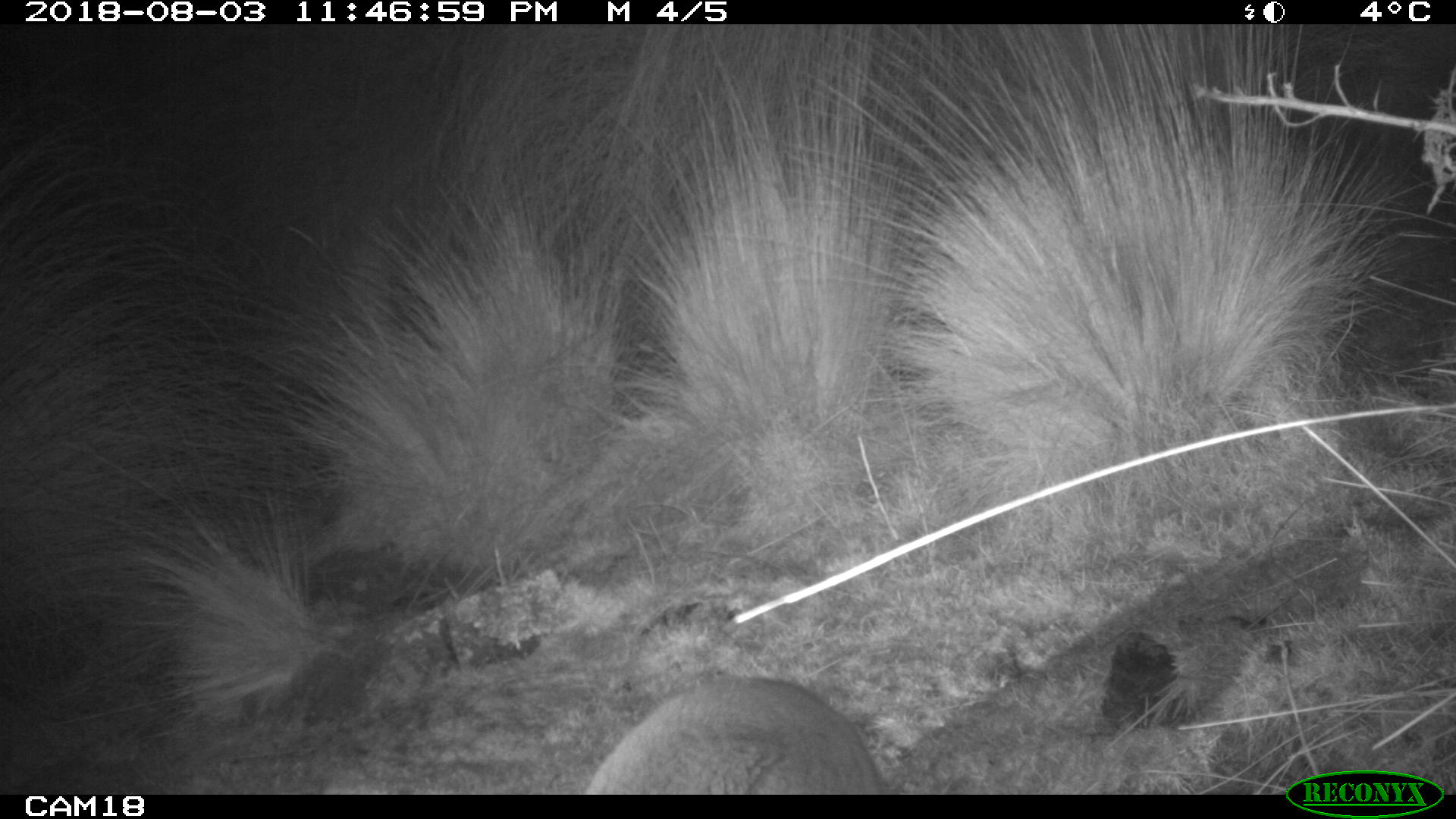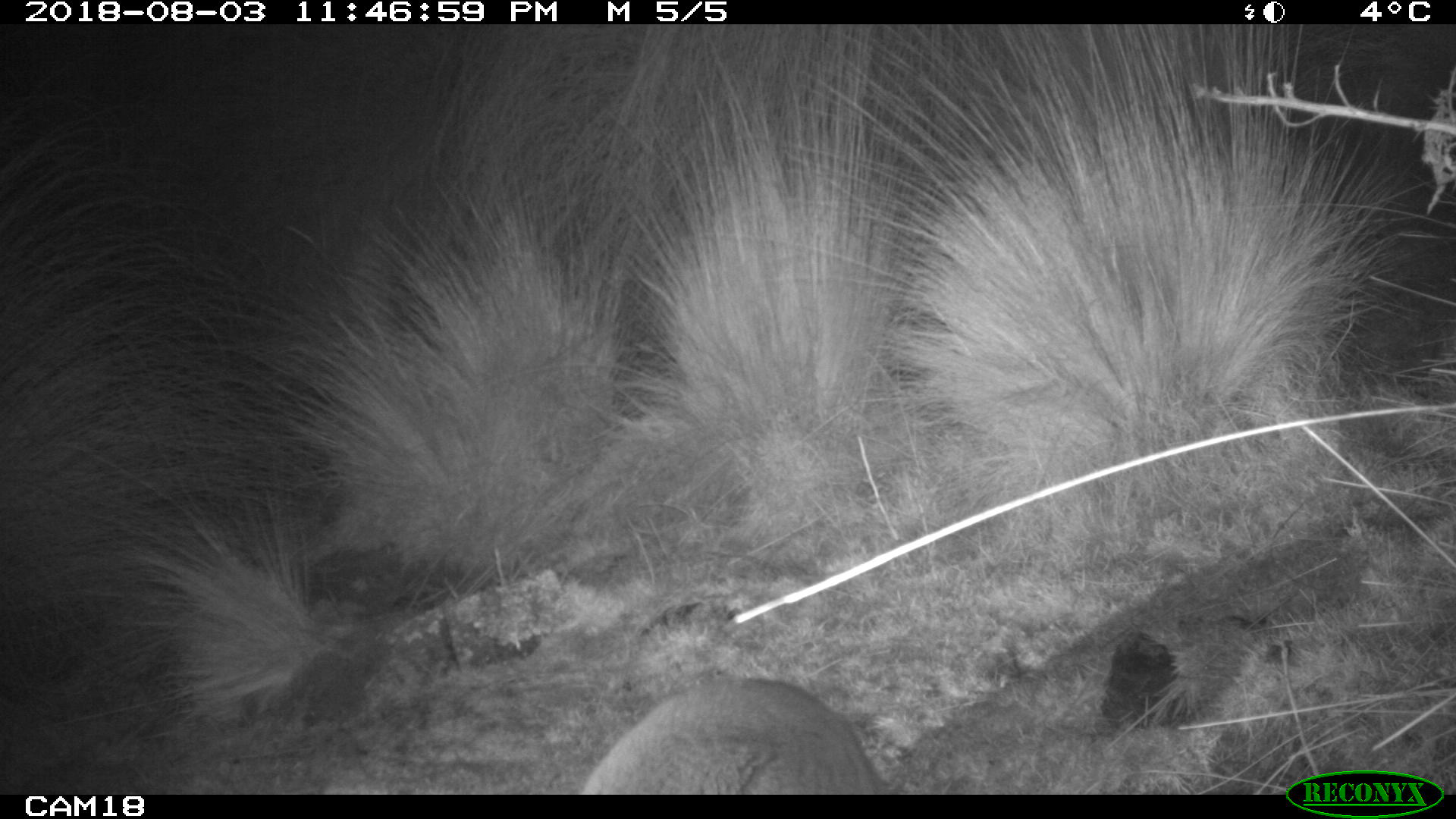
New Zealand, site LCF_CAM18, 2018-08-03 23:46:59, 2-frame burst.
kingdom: Animalia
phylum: Chordata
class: Mammalia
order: Diprotodontia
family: Macropodidae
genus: Notamacropus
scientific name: Notamacropus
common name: wallaby